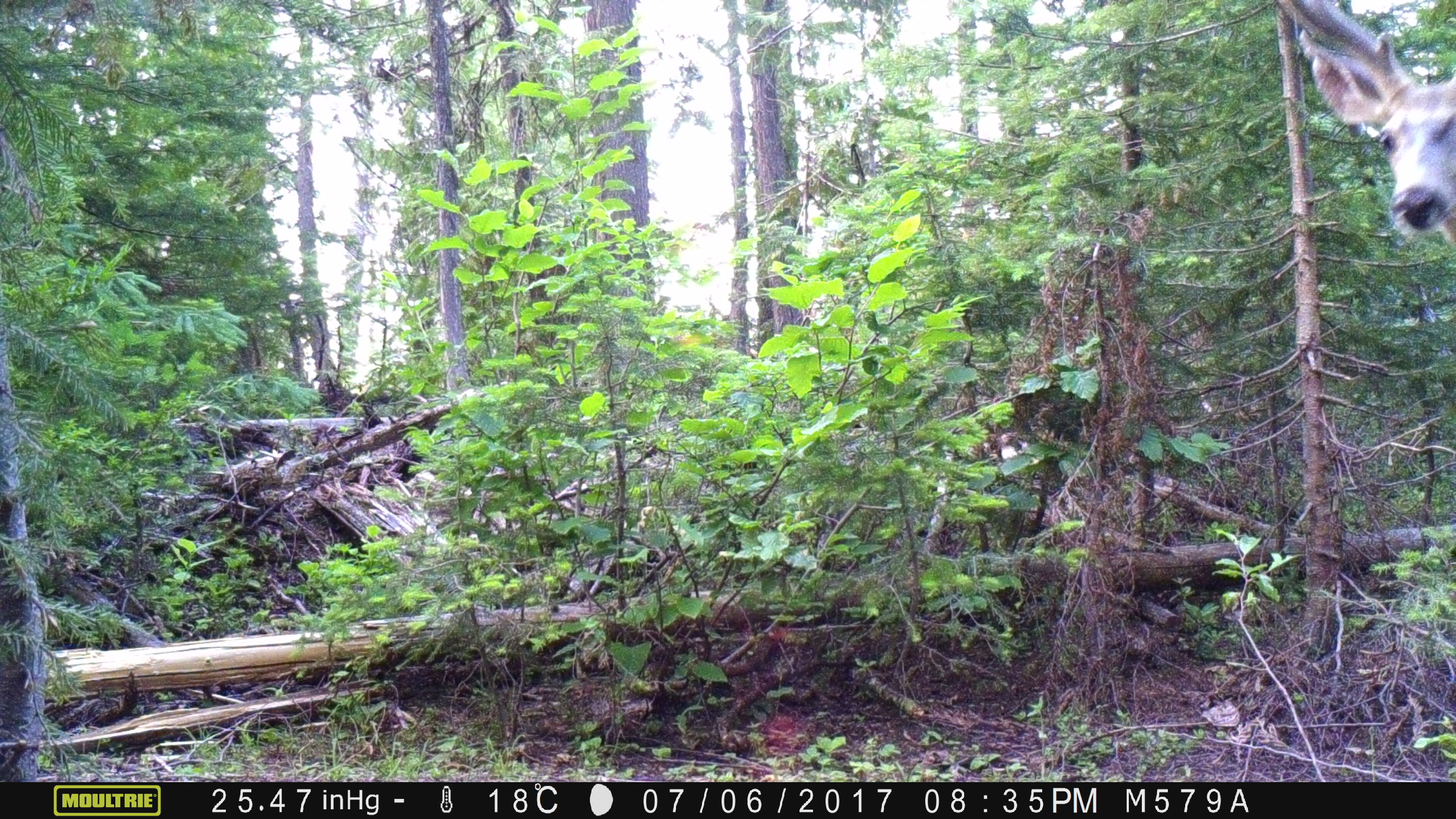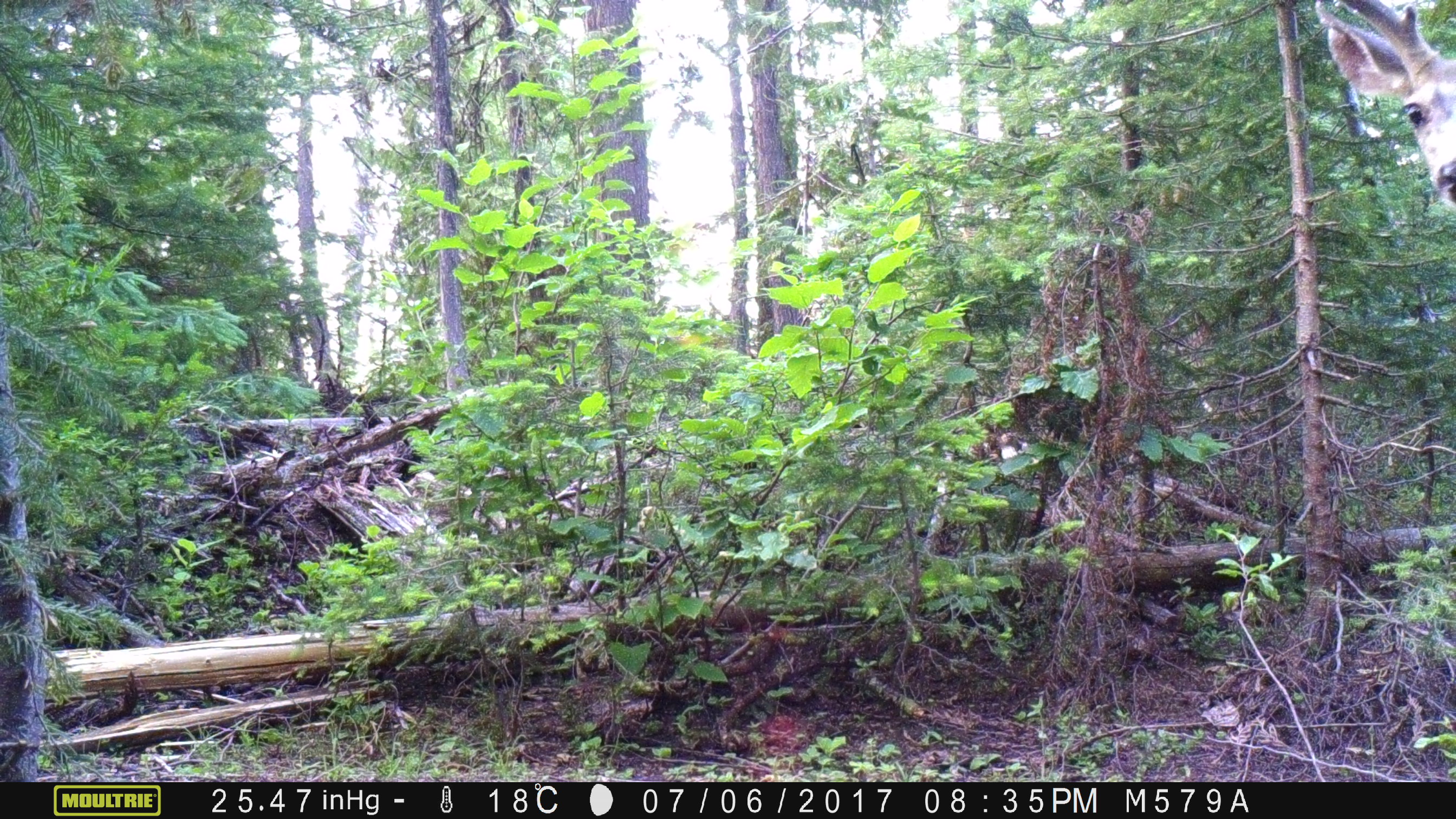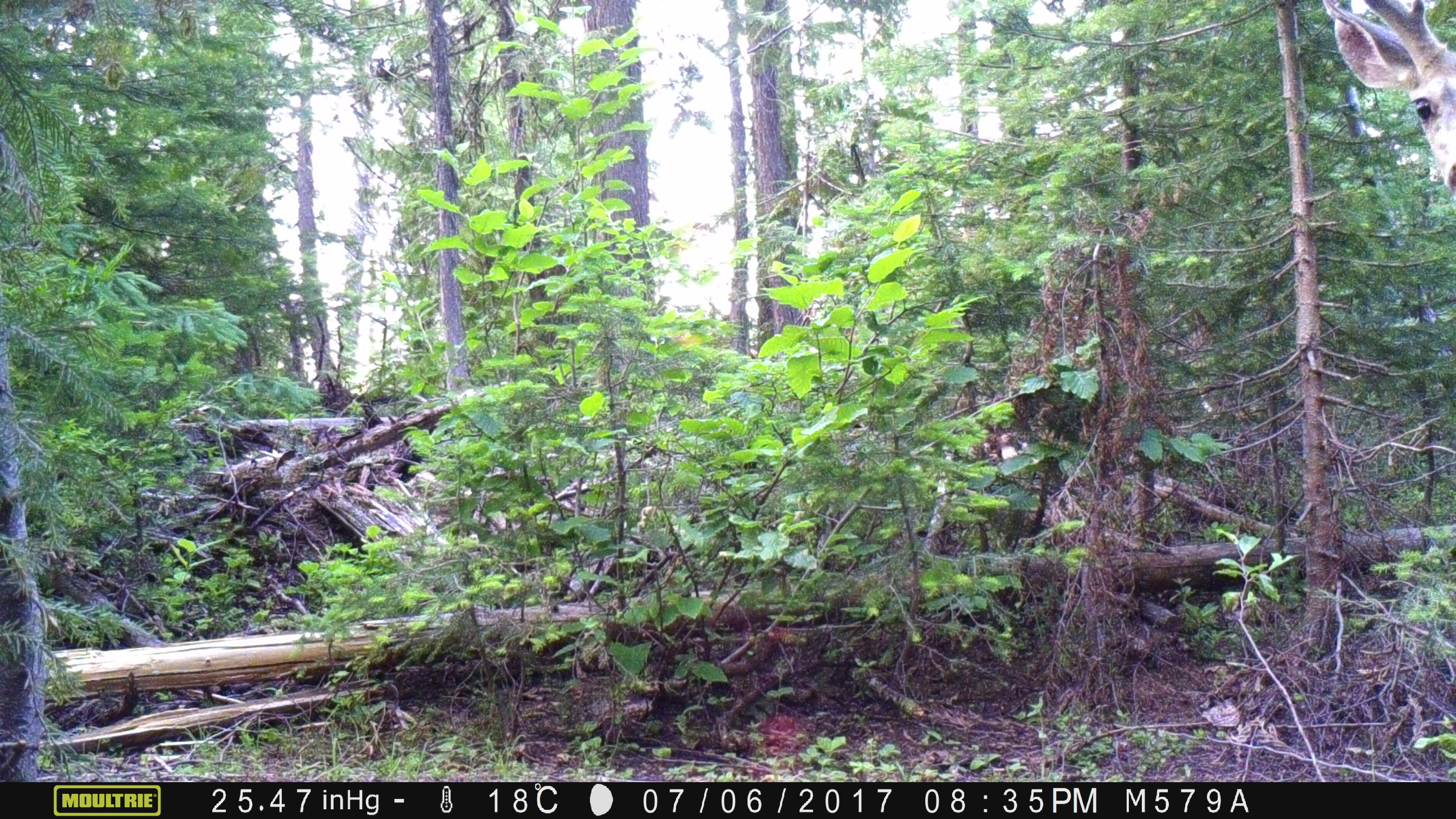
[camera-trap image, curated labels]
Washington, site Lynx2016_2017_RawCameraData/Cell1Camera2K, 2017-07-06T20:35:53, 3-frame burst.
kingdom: Animalia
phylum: Chordata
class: Mammalia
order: Artiodactyla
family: Cervidae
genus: Odocoileus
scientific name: Odocoileus hemionus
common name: mule deer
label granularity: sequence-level